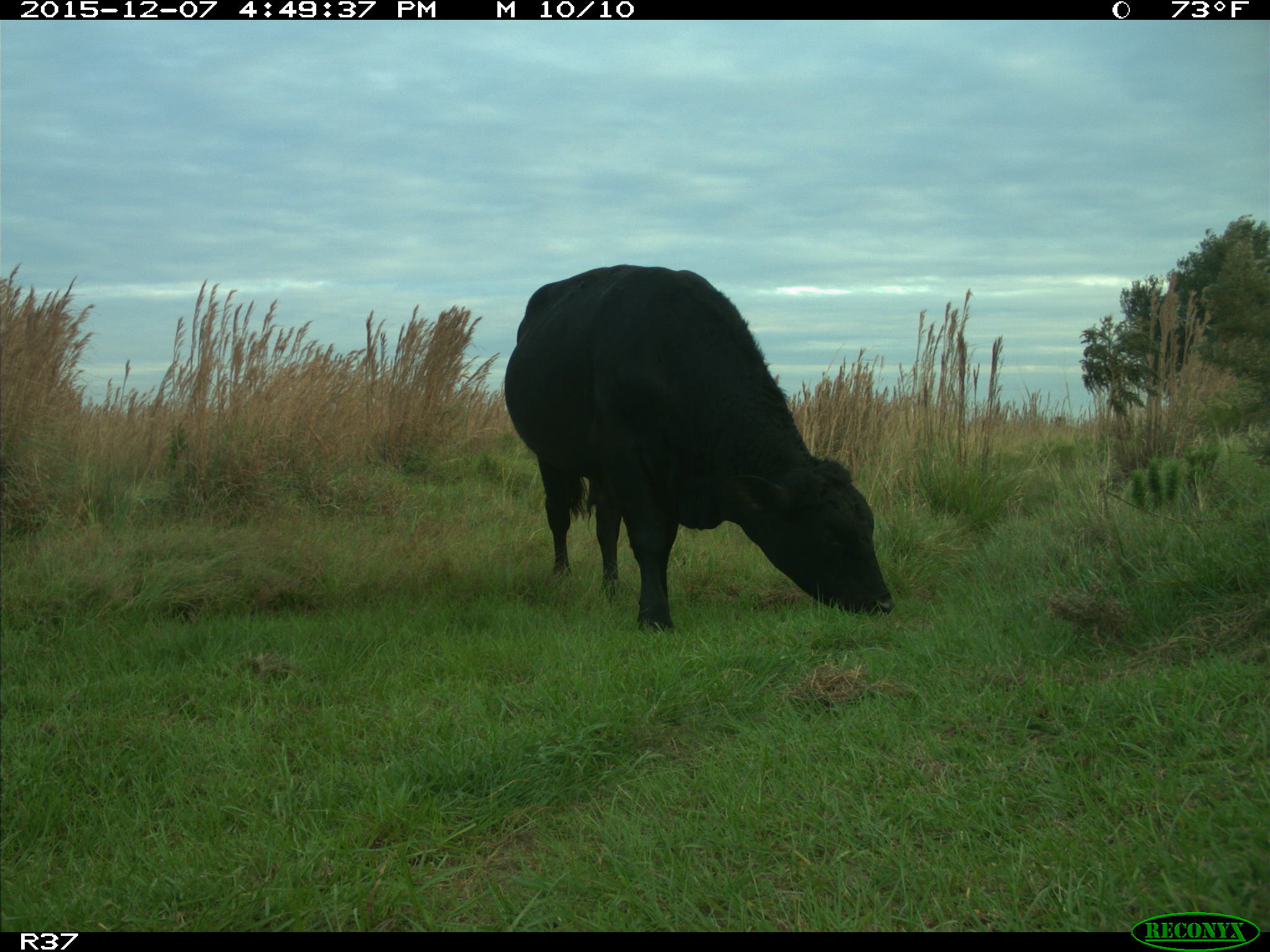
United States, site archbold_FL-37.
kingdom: Animalia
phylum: Chordata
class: Mammalia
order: Artiodactyla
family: Bovidae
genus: Bos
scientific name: Bos taurus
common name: domestic cow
Bos taurus (domestic cow).